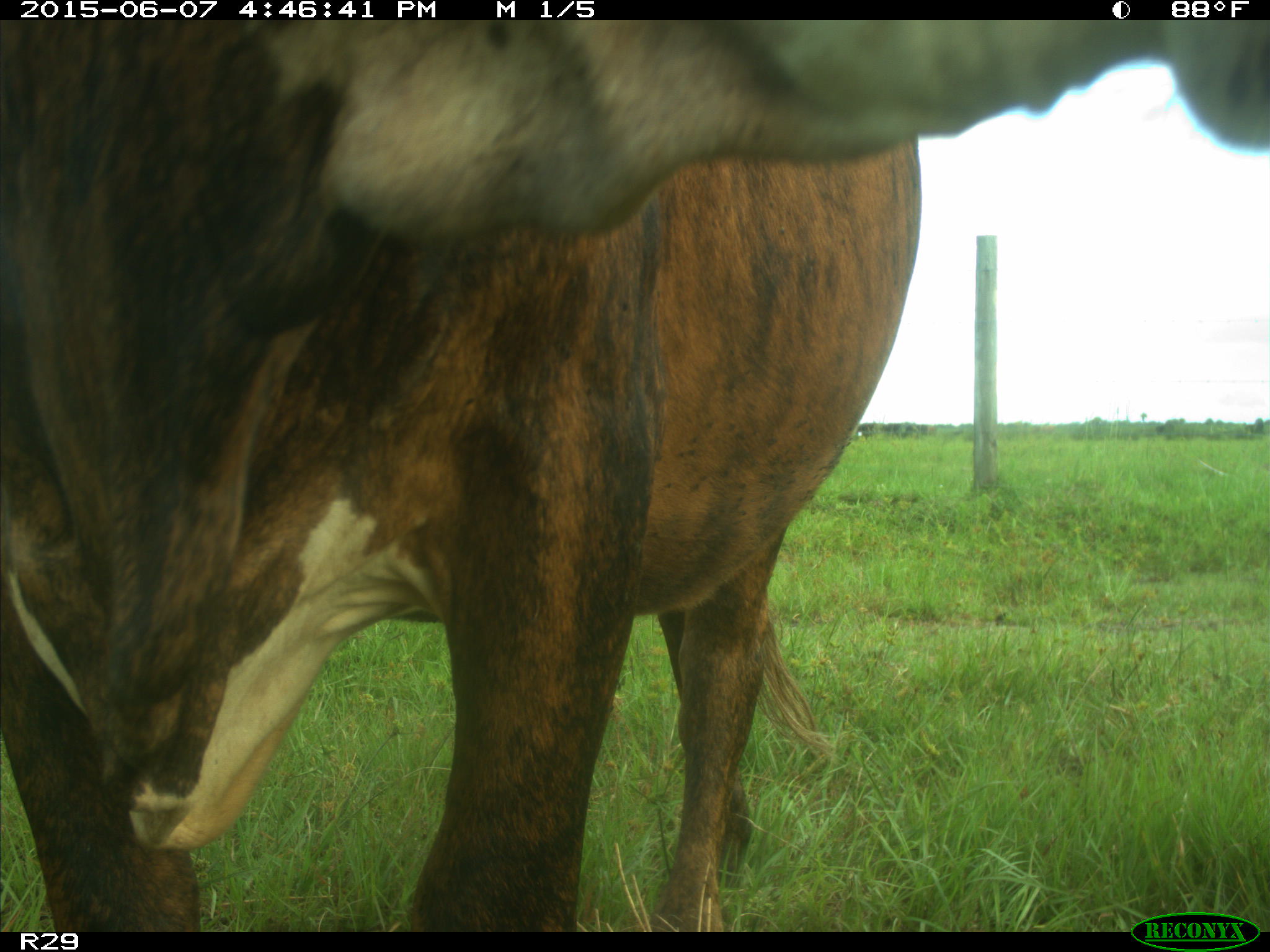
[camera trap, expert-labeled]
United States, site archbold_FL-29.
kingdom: Animalia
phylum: Chordata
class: Mammalia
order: Artiodactyla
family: Bovidae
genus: Bos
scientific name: Bos taurus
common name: domestic cow